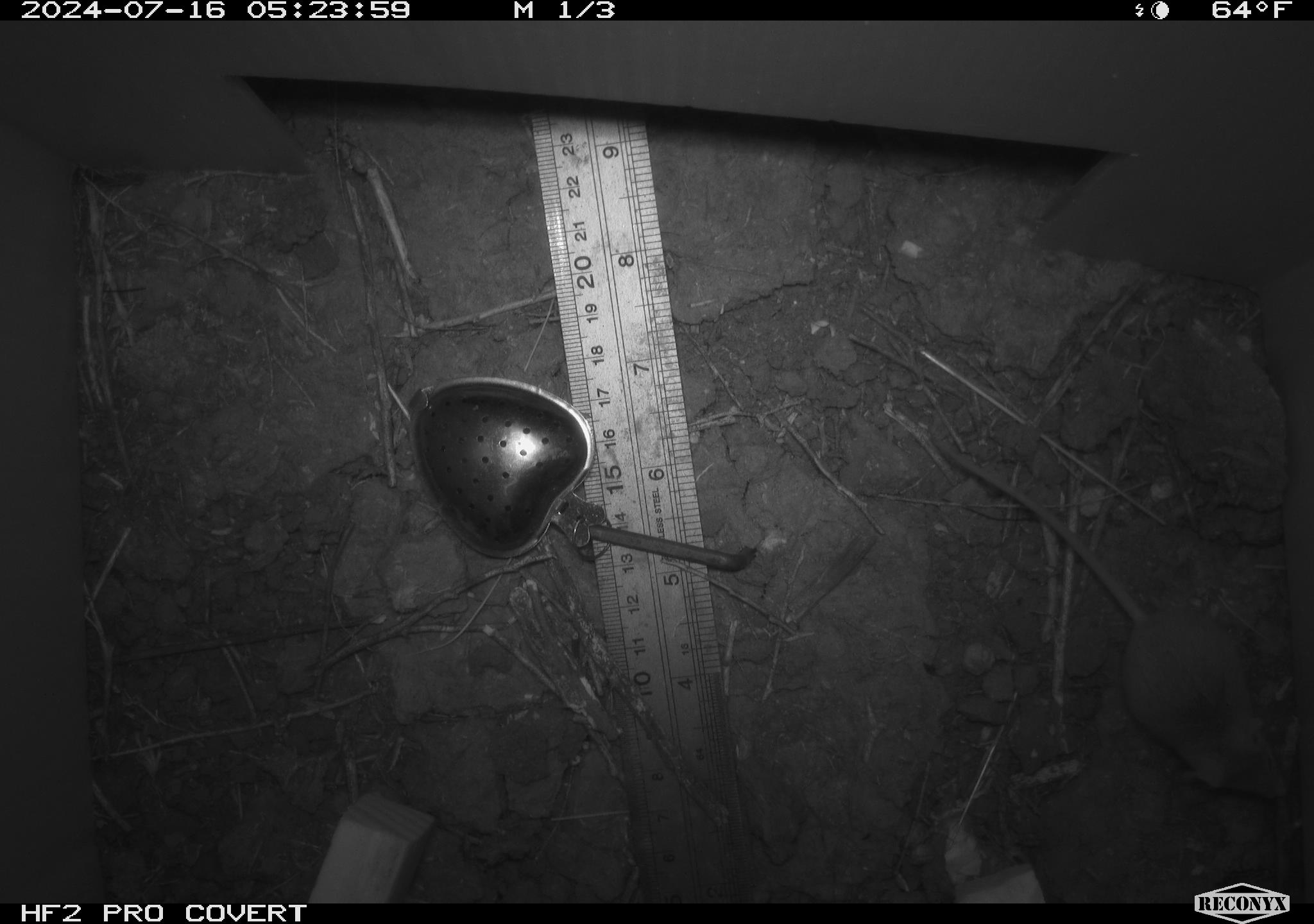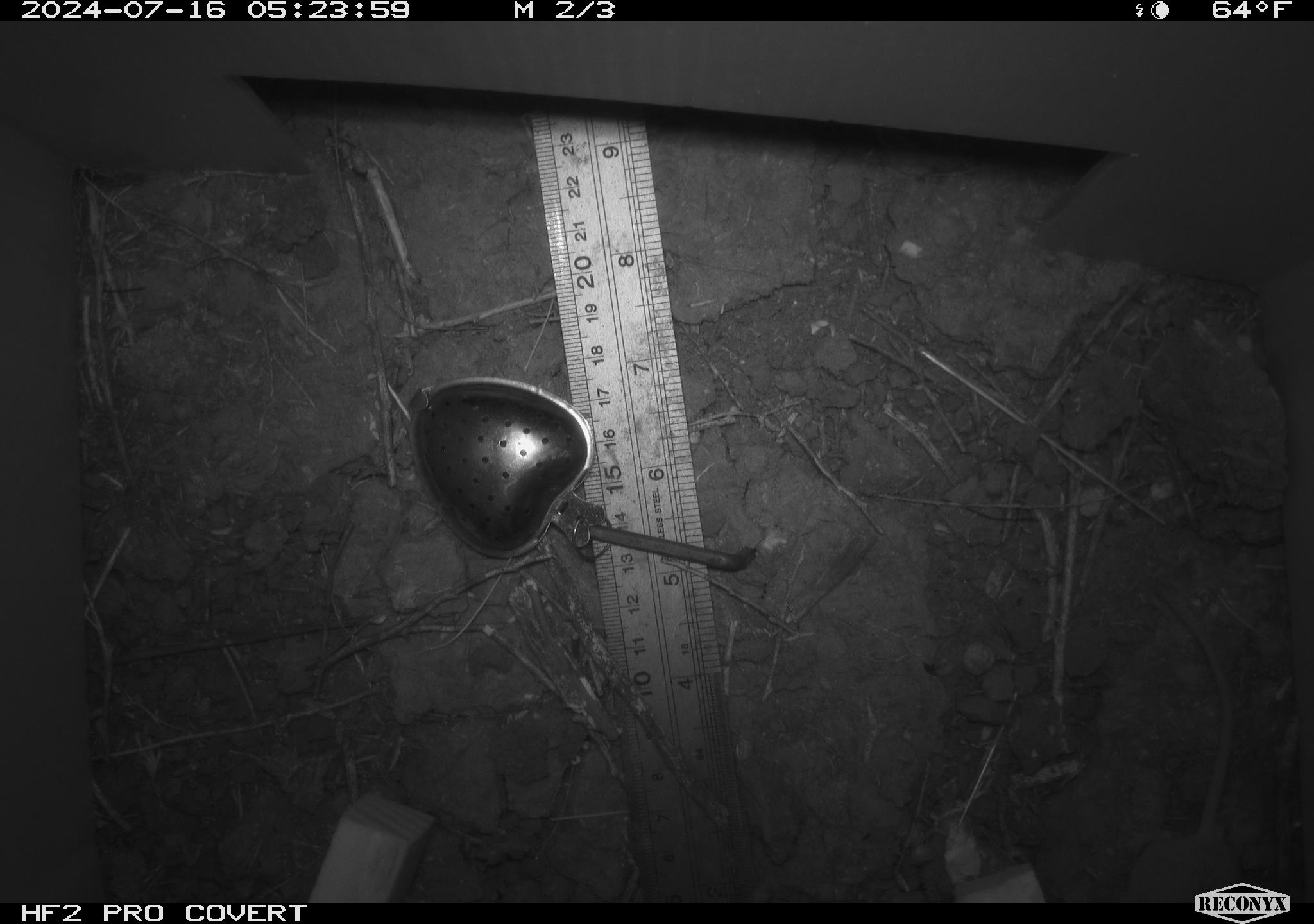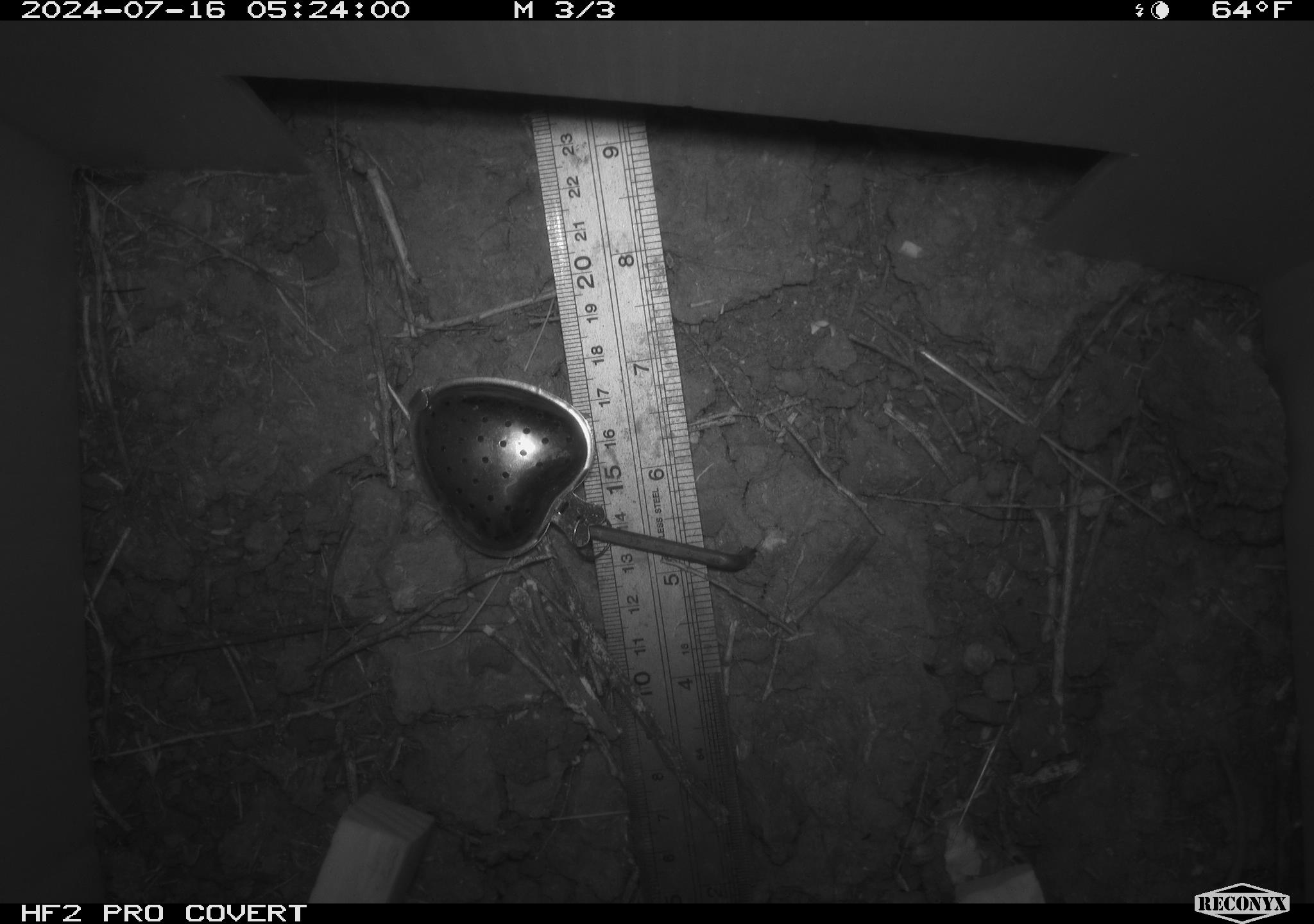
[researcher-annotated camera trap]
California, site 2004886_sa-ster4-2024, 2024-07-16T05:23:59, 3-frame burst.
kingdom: Animalia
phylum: Chordata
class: Mammalia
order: Rodentia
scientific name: Rodentia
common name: mouse species